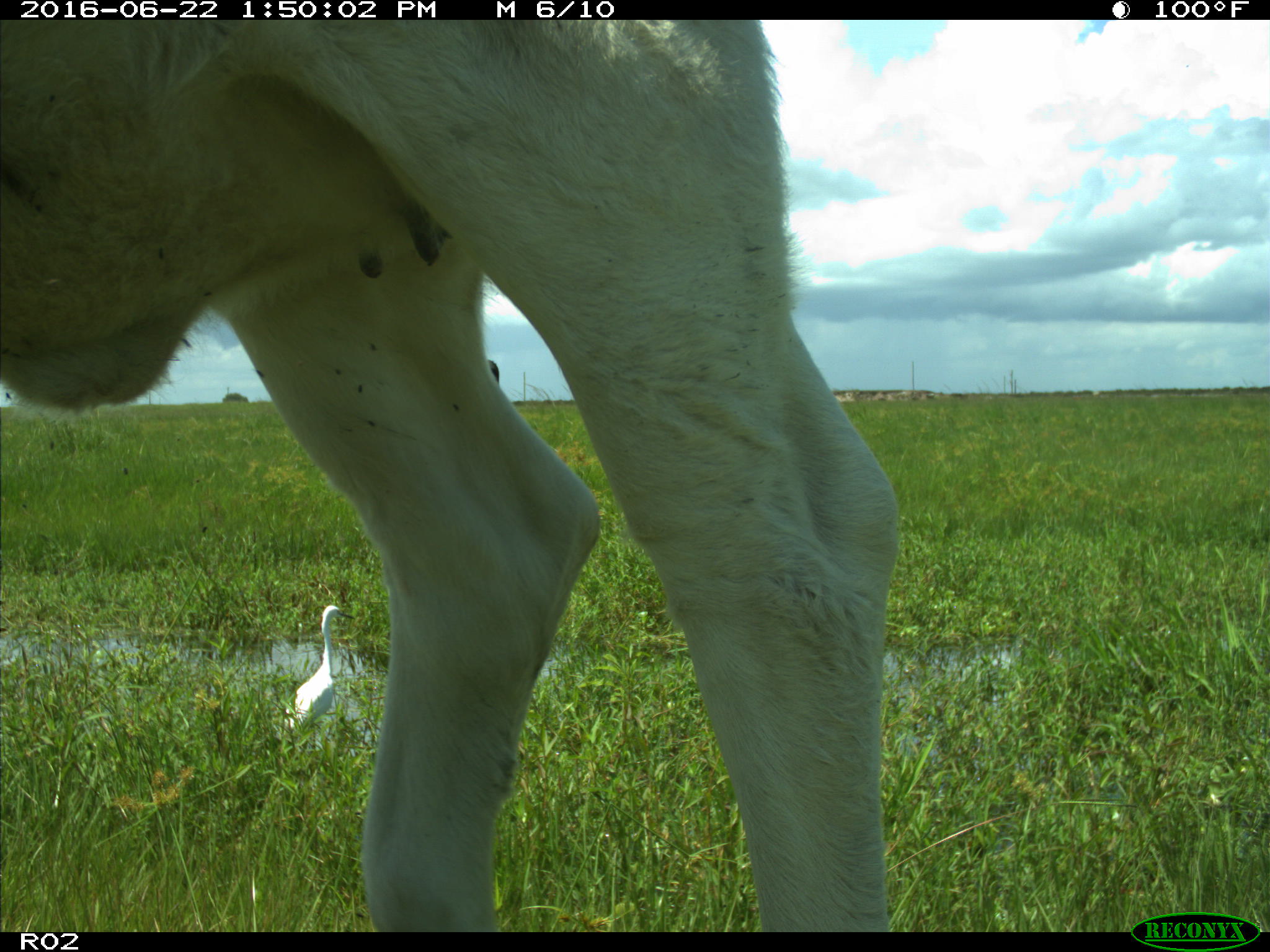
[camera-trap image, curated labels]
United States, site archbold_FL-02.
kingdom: Animalia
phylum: Chordata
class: Mammalia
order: Artiodactyla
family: Bovidae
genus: Bos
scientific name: Bos taurus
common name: domestic cow